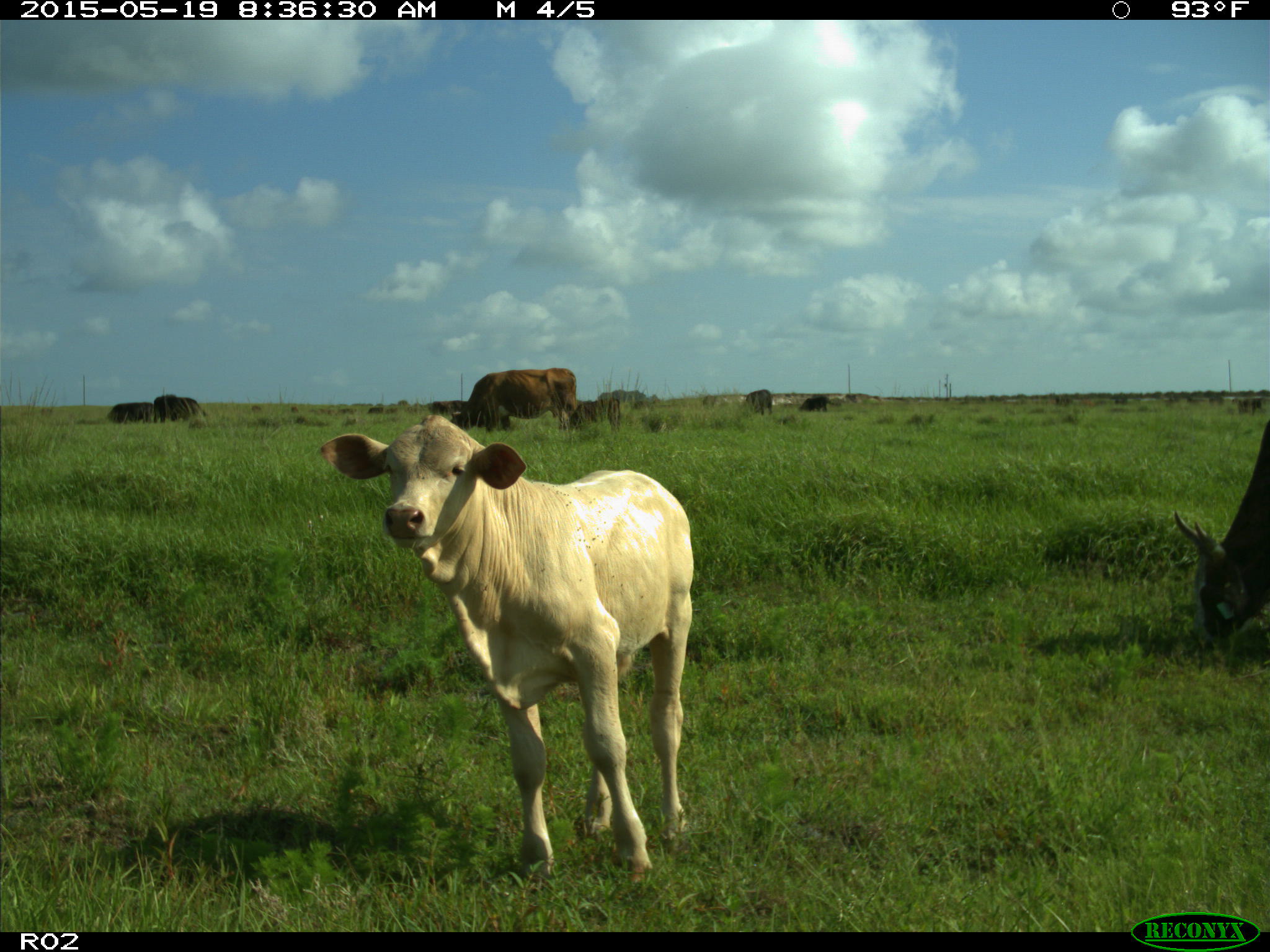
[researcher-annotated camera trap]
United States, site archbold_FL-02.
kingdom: Animalia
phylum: Chordata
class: Mammalia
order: Artiodactyla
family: Bovidae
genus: Bos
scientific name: Bos taurus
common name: domestic cow